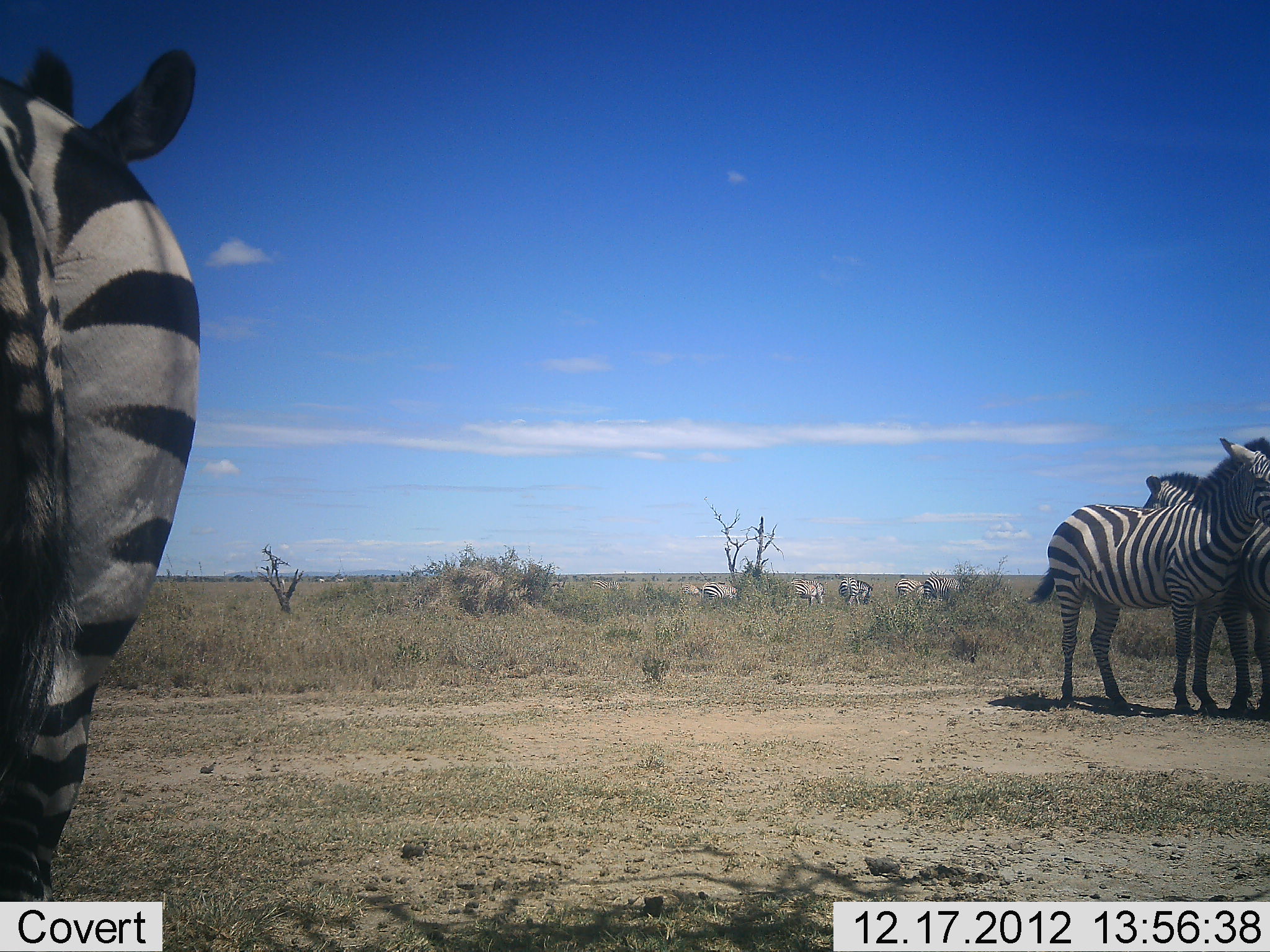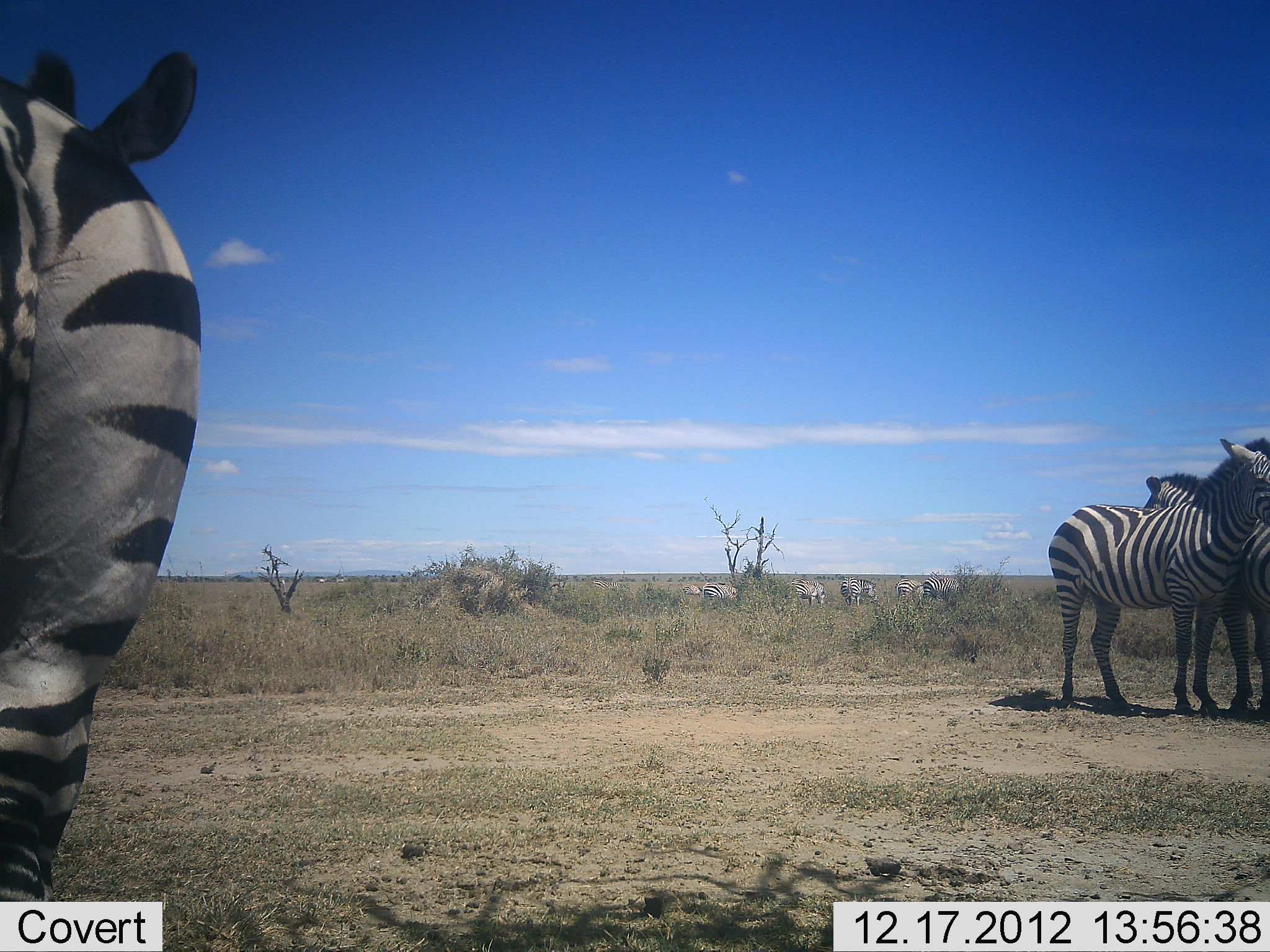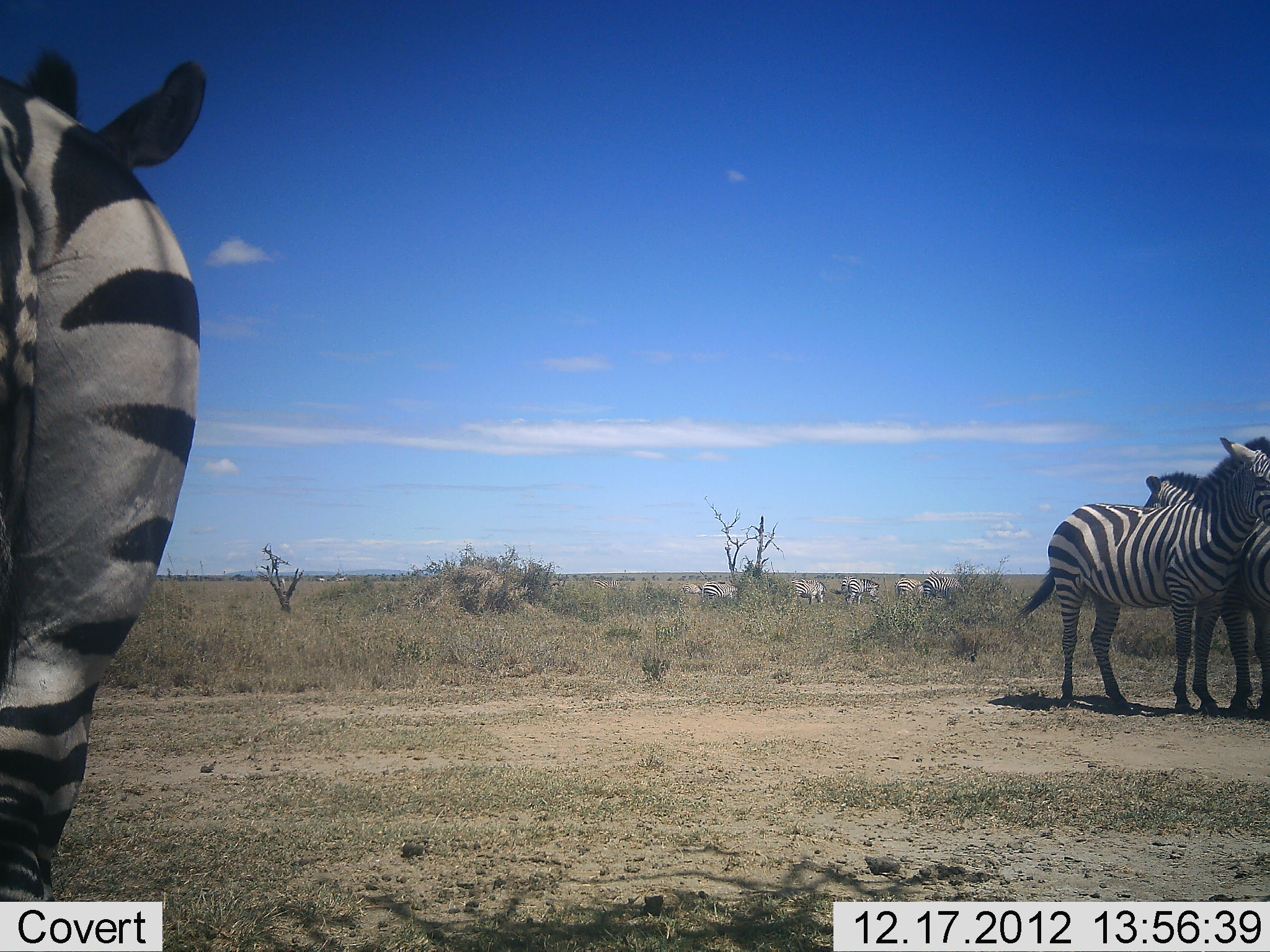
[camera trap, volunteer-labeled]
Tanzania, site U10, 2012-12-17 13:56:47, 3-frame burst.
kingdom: Animalia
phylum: Chordata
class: Mammalia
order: Perissodactyla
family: Equidae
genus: Equus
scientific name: Equus quagga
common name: plains zebra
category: zebra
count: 7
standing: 100%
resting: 10%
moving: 0%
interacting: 0%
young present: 0%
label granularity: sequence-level